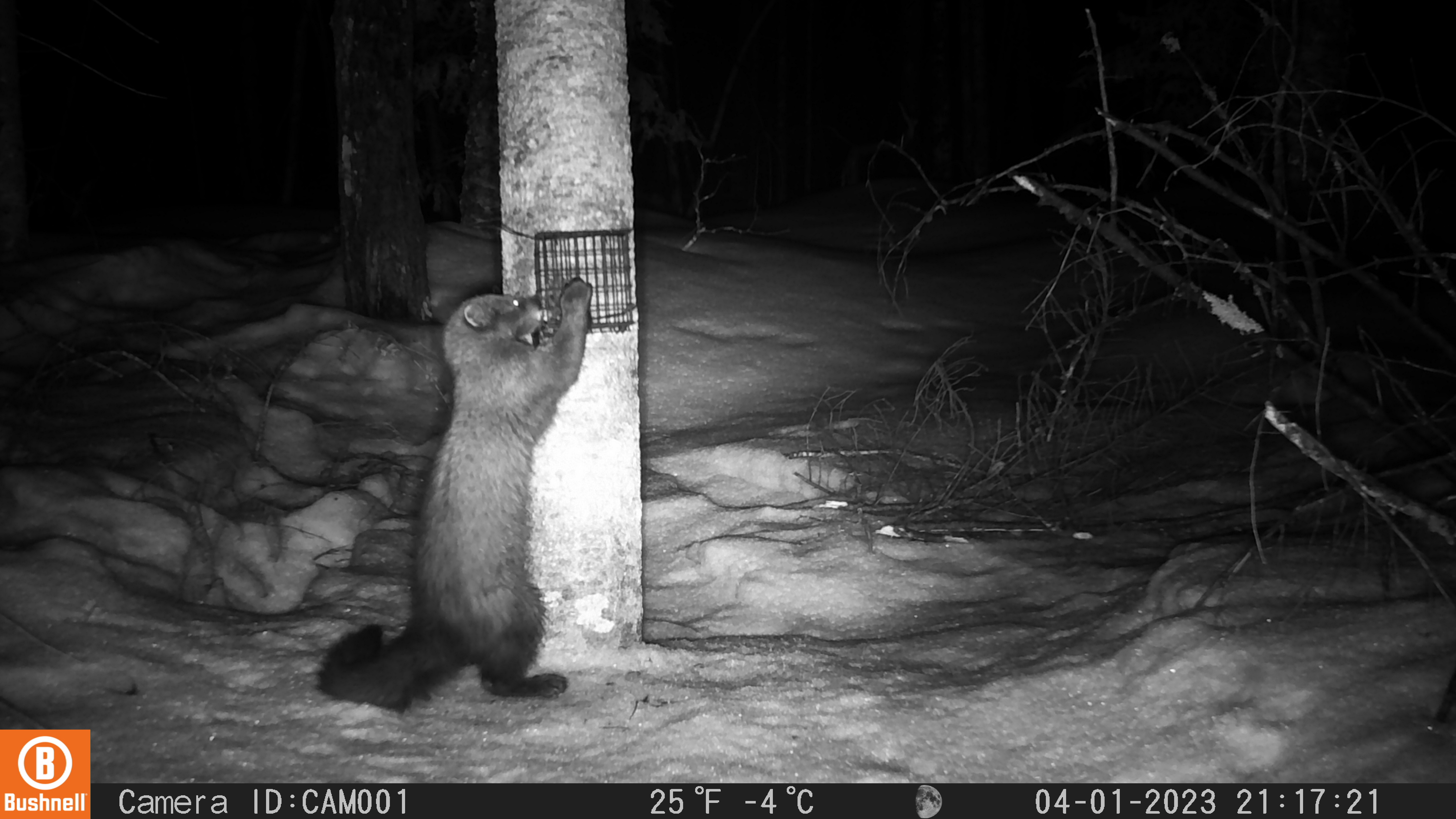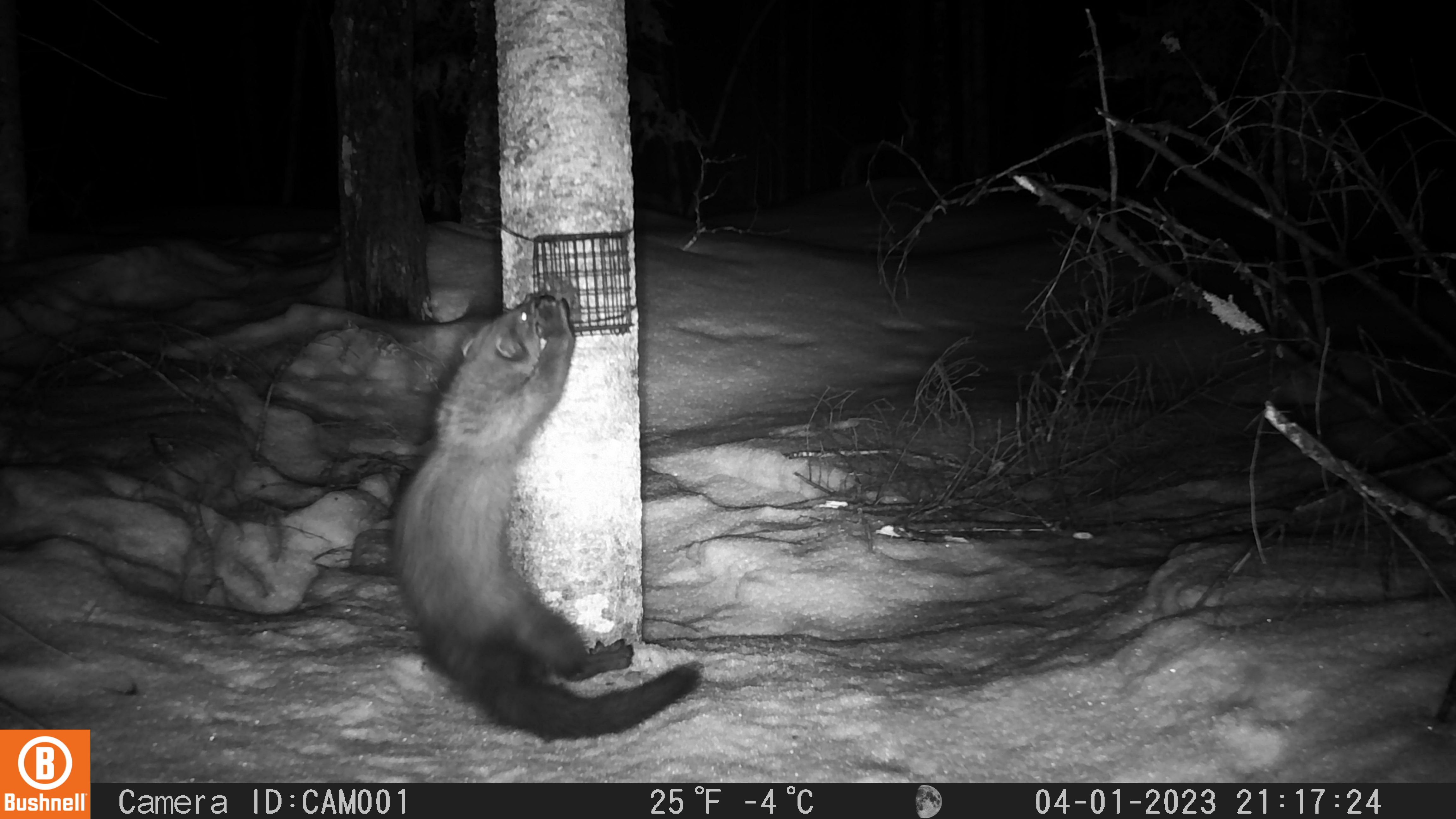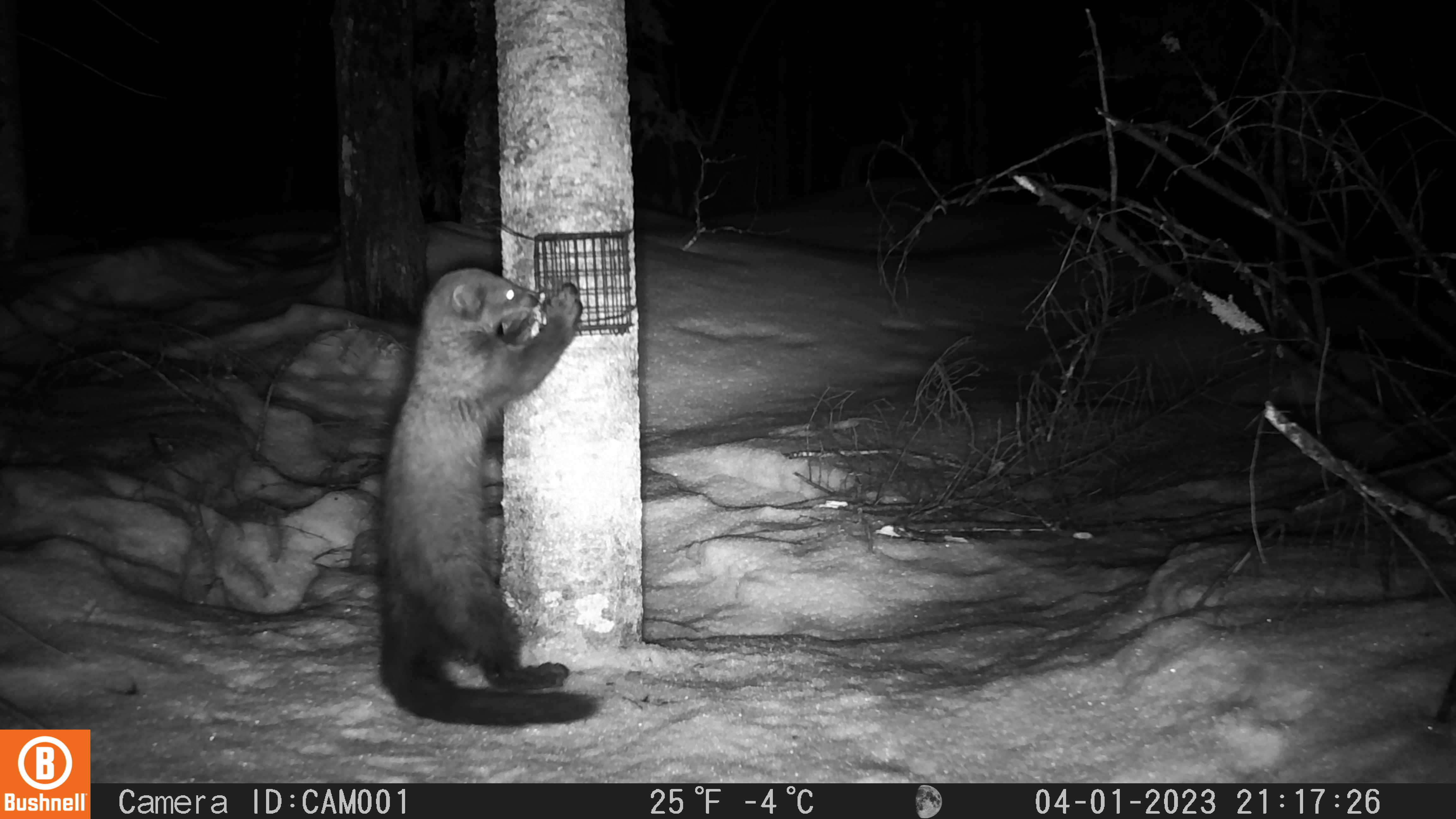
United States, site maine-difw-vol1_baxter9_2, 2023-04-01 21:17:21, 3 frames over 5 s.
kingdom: Animalia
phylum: Chordata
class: Mammalia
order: Carnivora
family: Mustelidae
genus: Pekania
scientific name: Pekania pennanti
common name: fisher